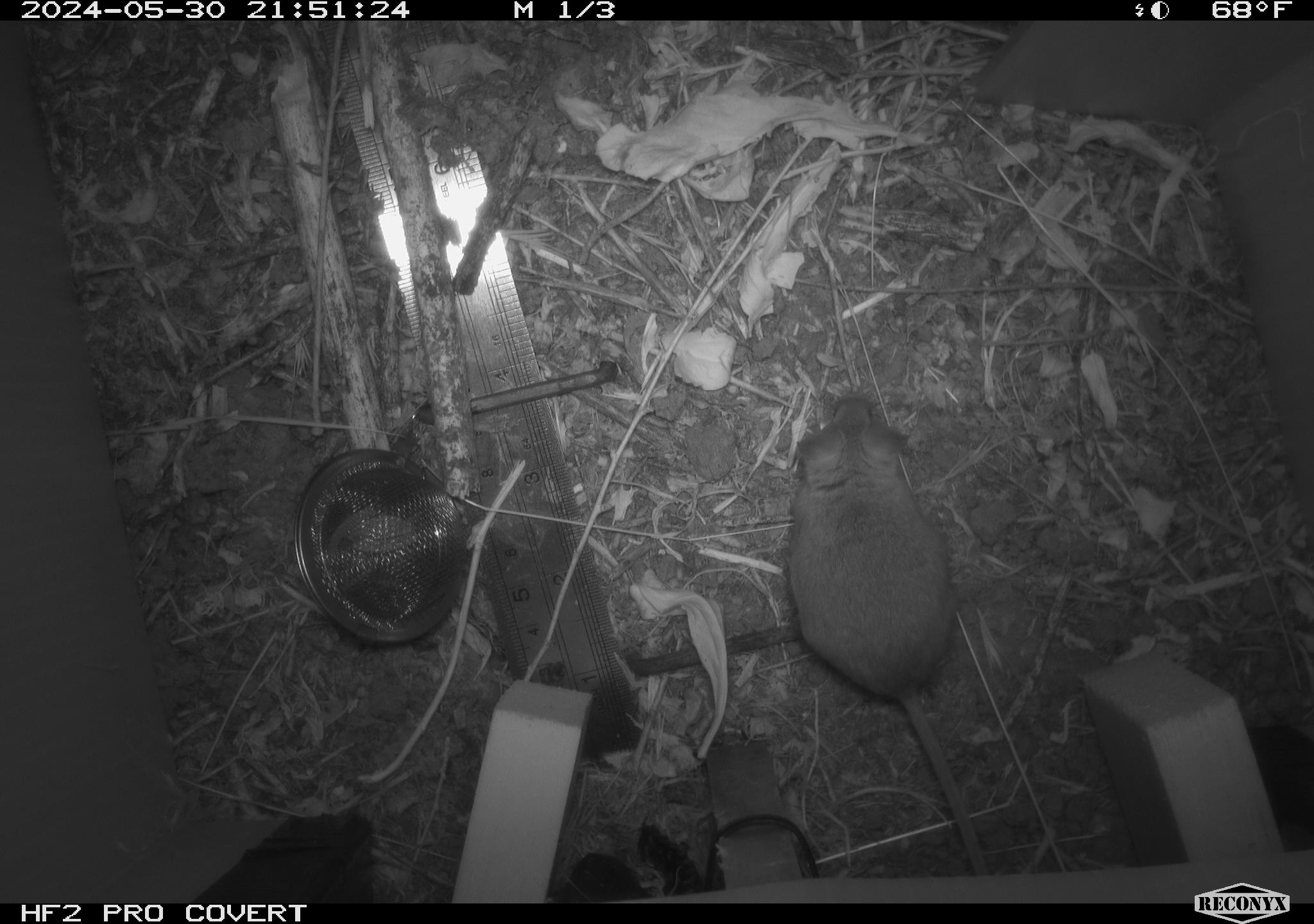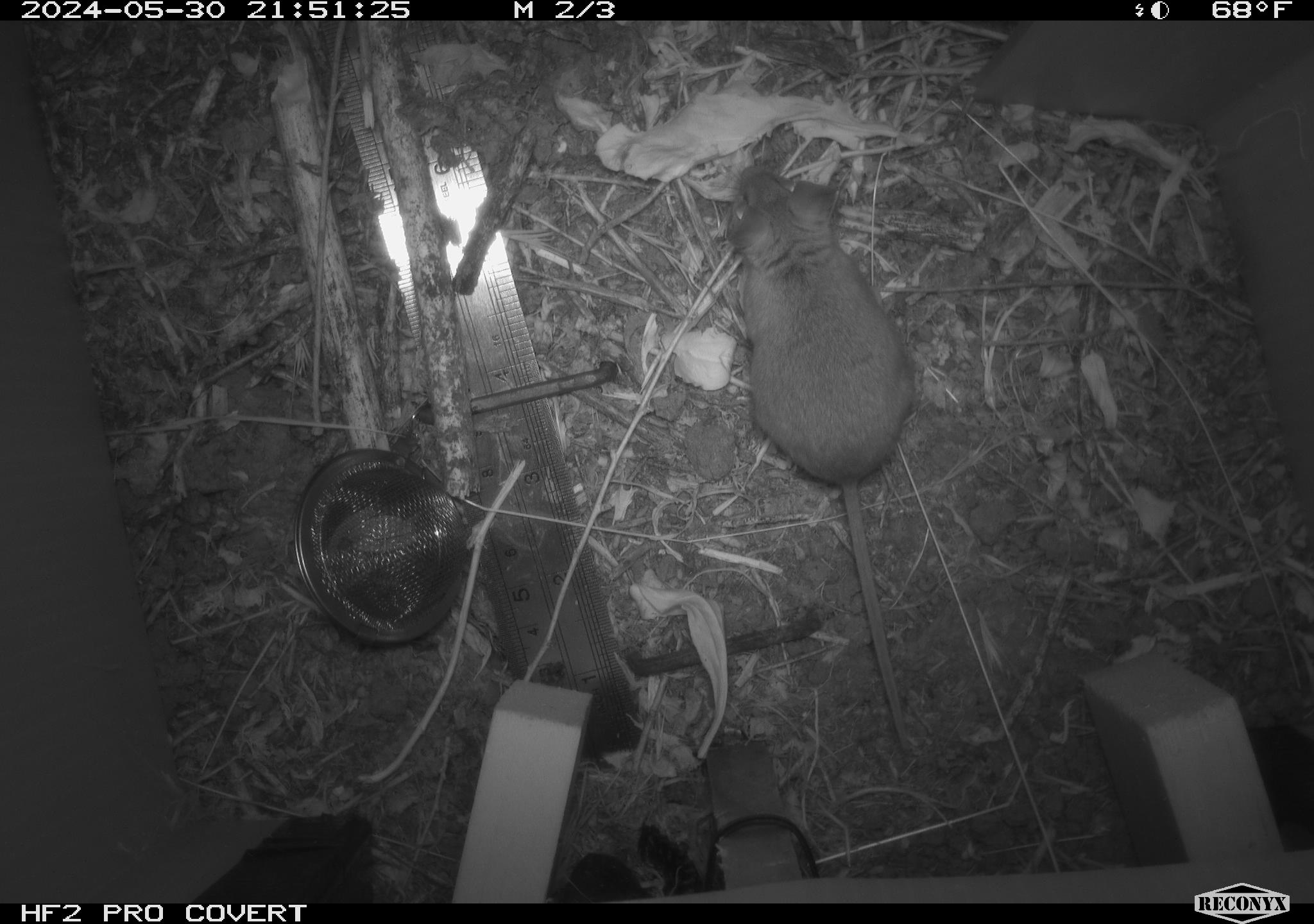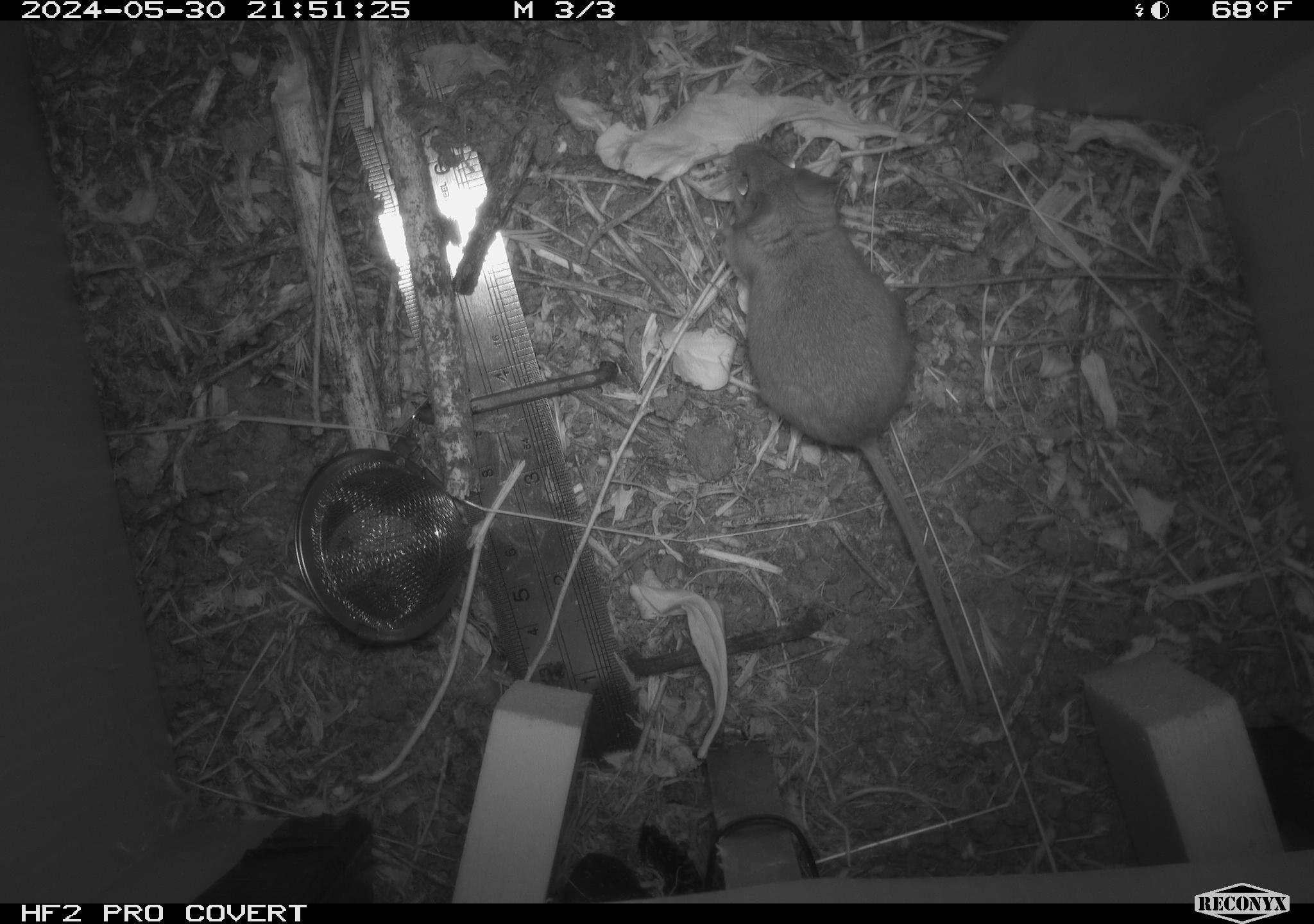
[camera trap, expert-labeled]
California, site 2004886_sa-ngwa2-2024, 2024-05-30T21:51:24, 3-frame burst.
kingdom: Animalia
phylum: Chordata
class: Mammalia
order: Rodentia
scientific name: Rodentia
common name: mouse species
Mouse species (Rodentia).